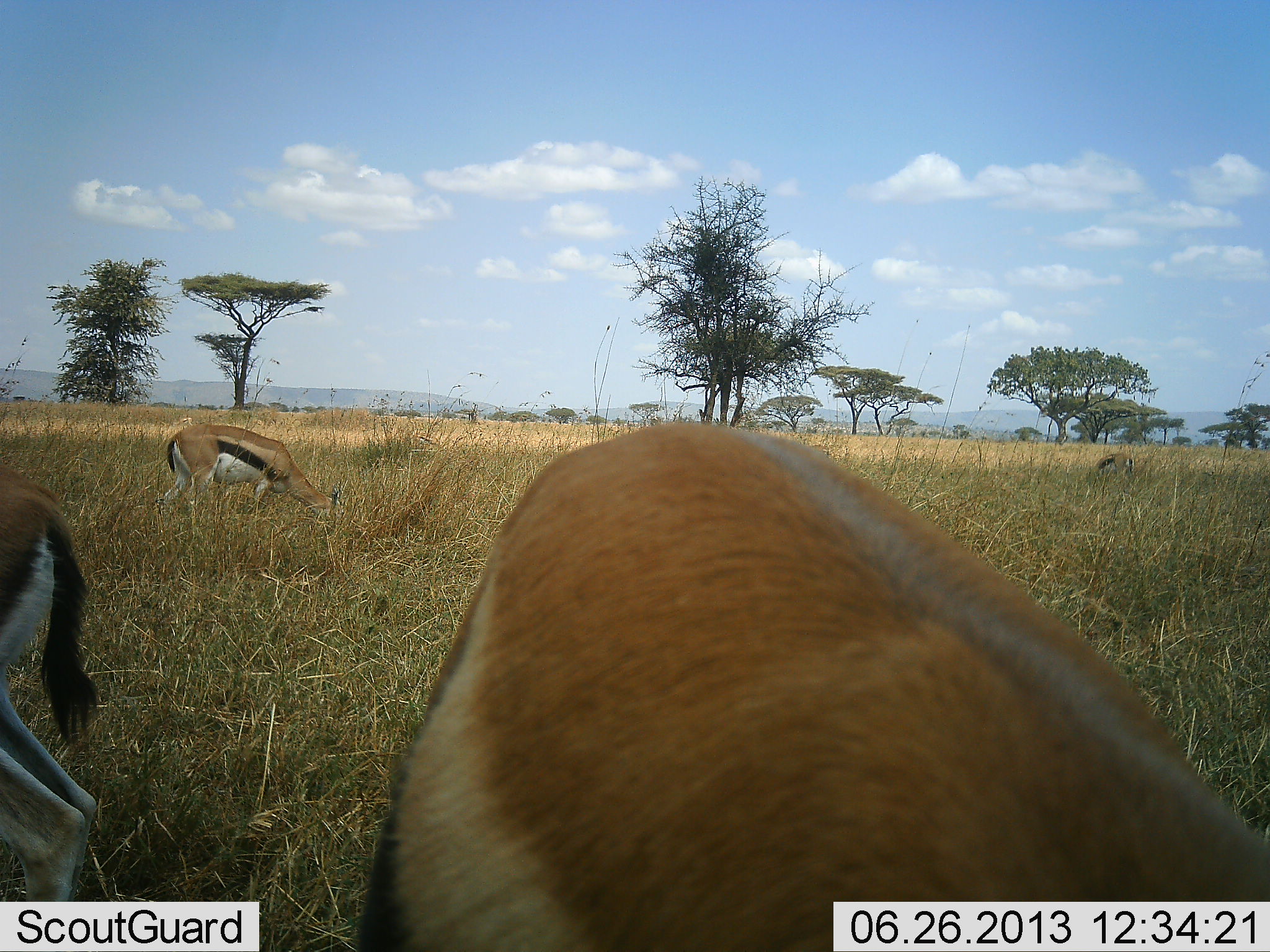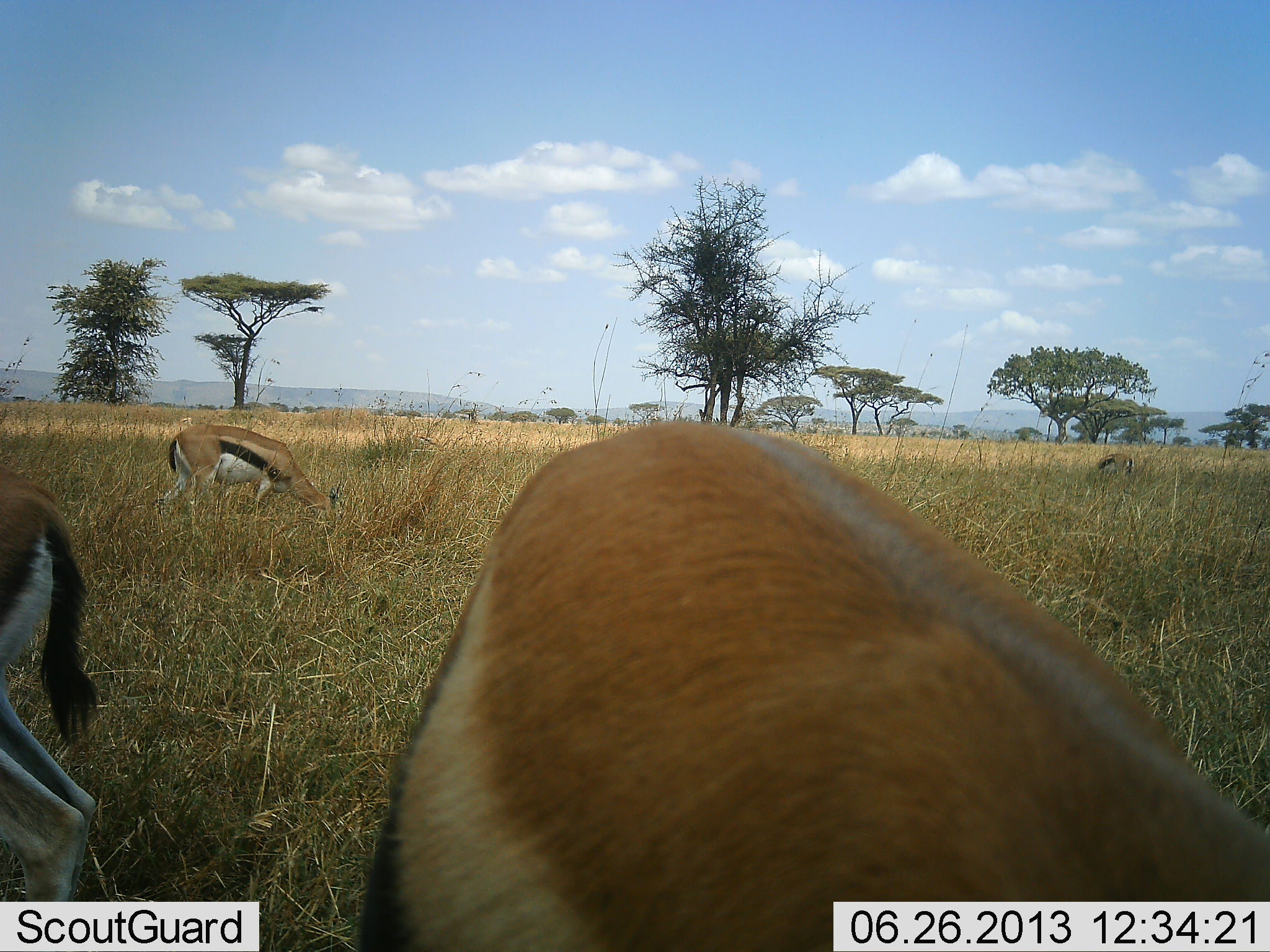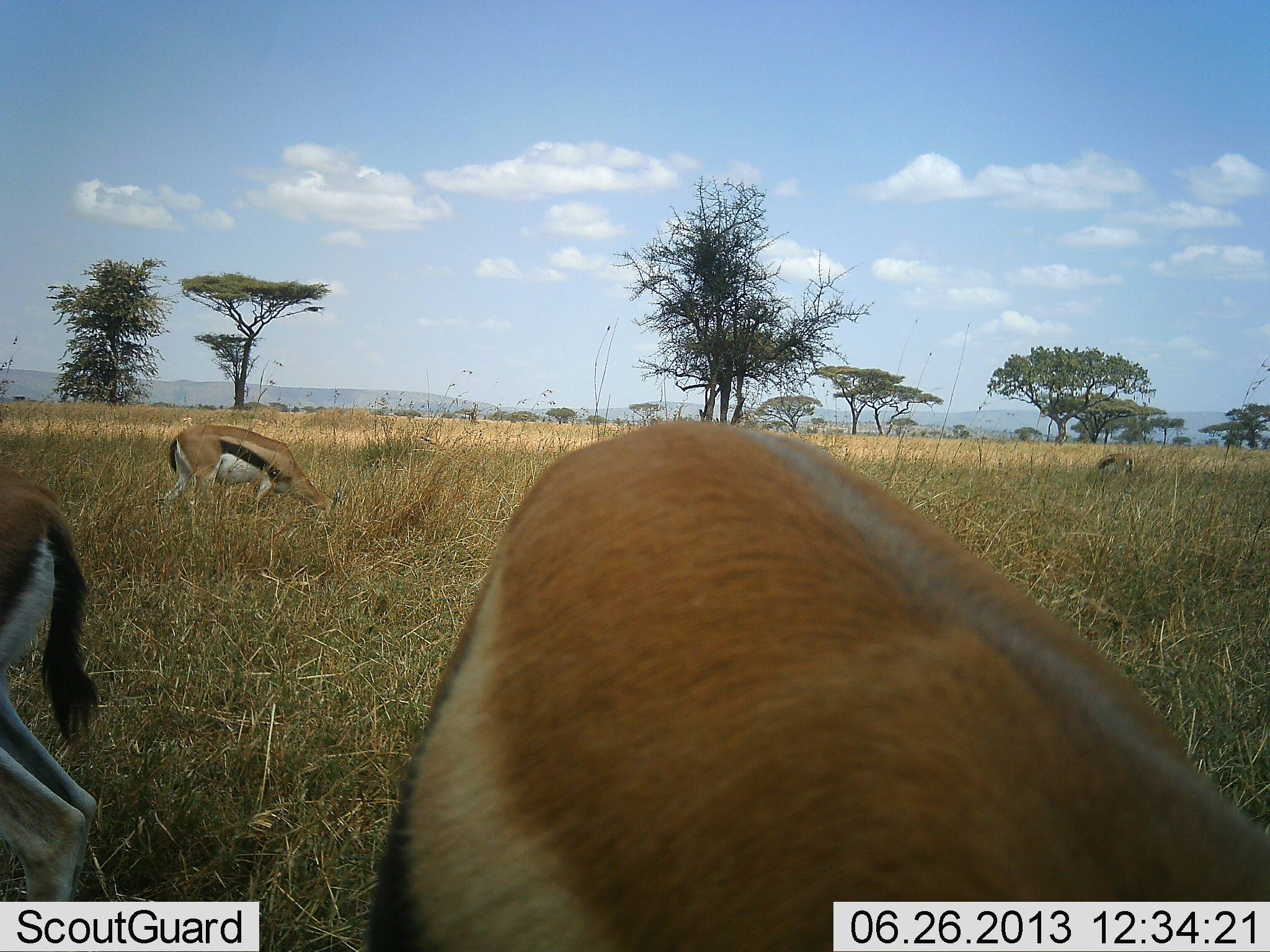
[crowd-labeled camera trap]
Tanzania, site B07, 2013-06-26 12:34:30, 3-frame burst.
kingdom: Animalia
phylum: Chordata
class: Mammalia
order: Artiodactyla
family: Bovidae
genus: Eudorcas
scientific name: Eudorcas thomsonii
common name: thomson's gazelle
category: gazellethomsons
Gazellethomsons (thomson's gazelle) (Eudorcas thomsonii), count 4. Behavior (volunteer vote fractions): standing 40%, resting 0%, moving 0%, interacting 0%. Young present (vote fraction): 0%. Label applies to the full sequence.